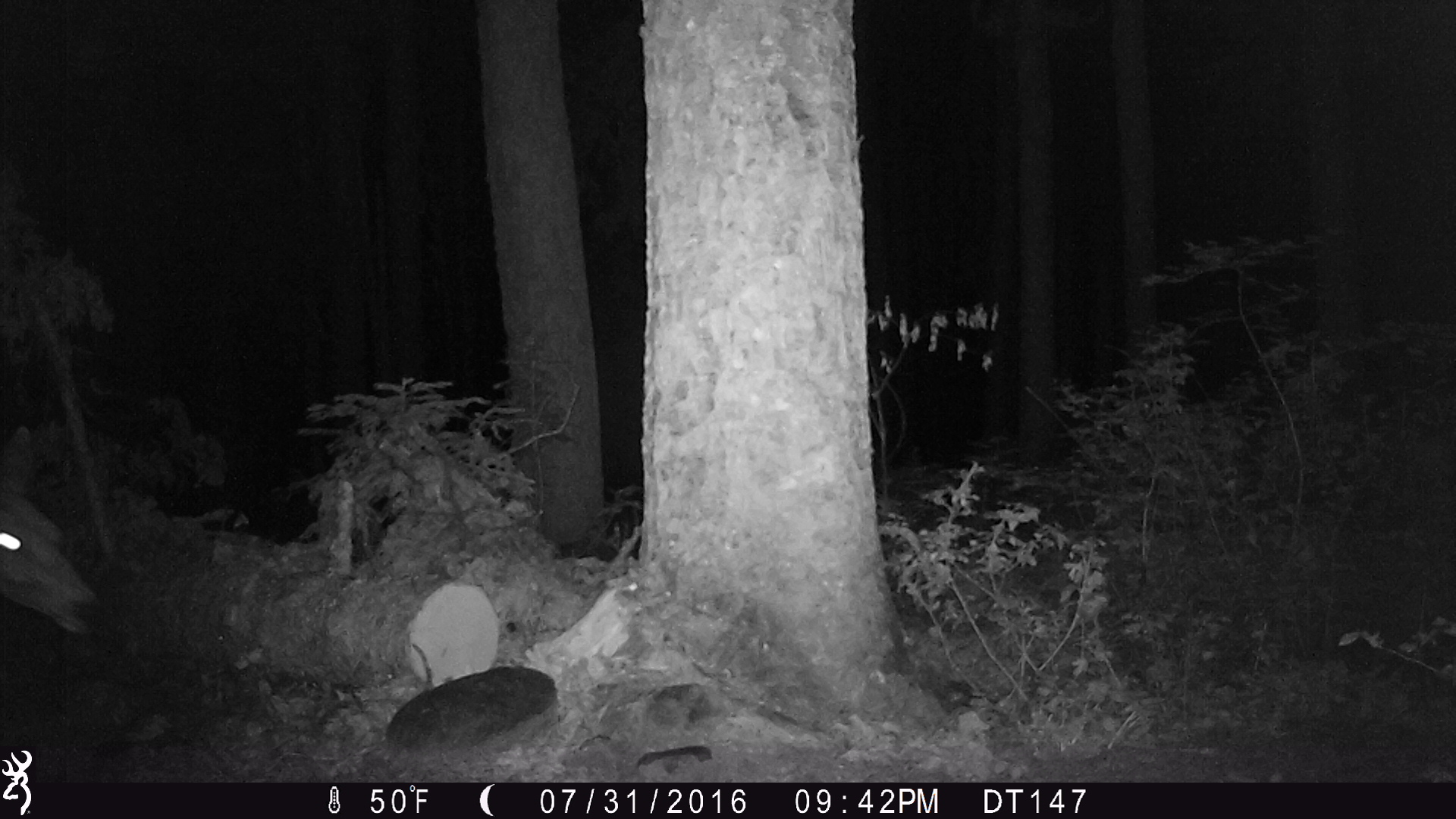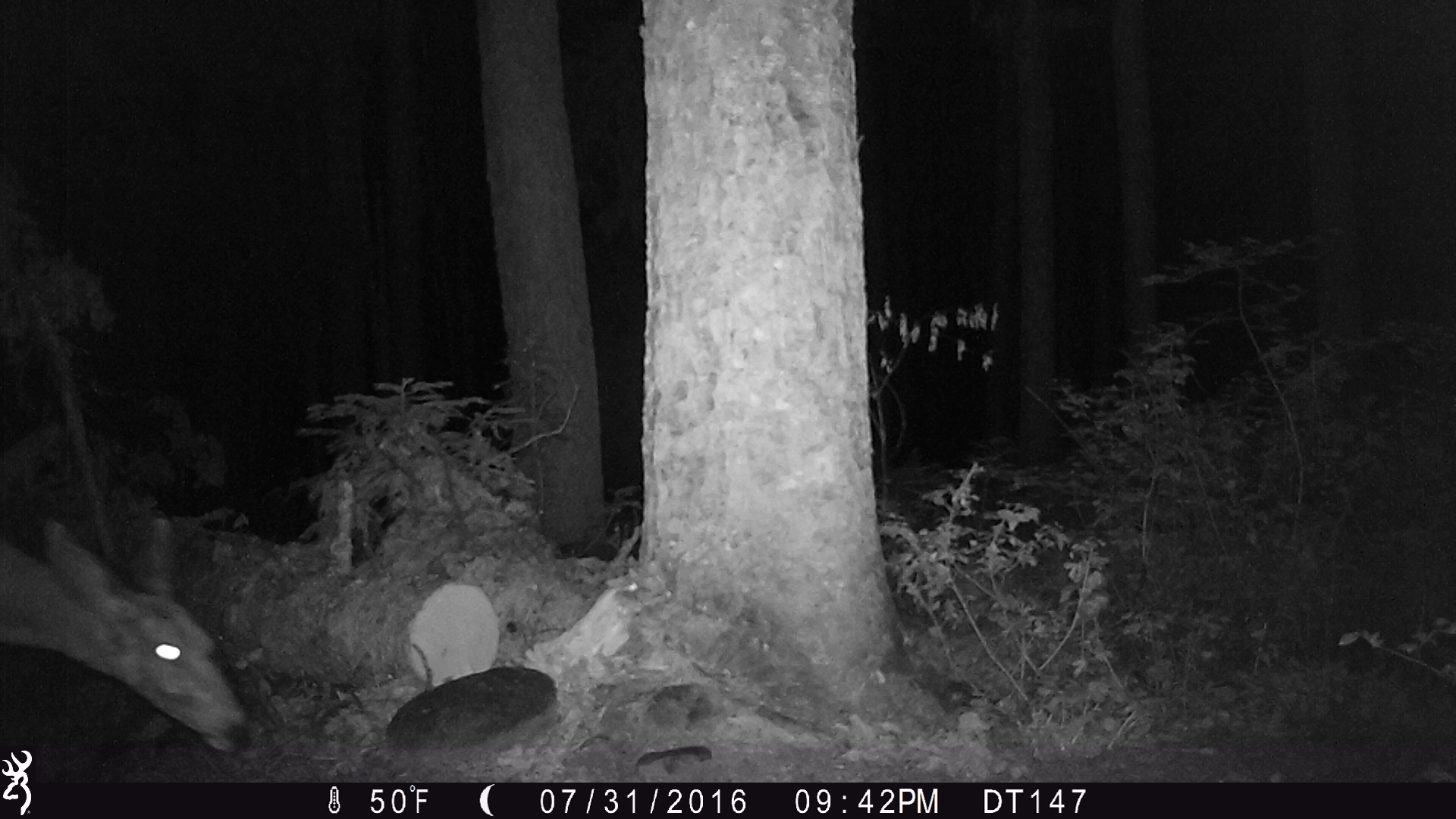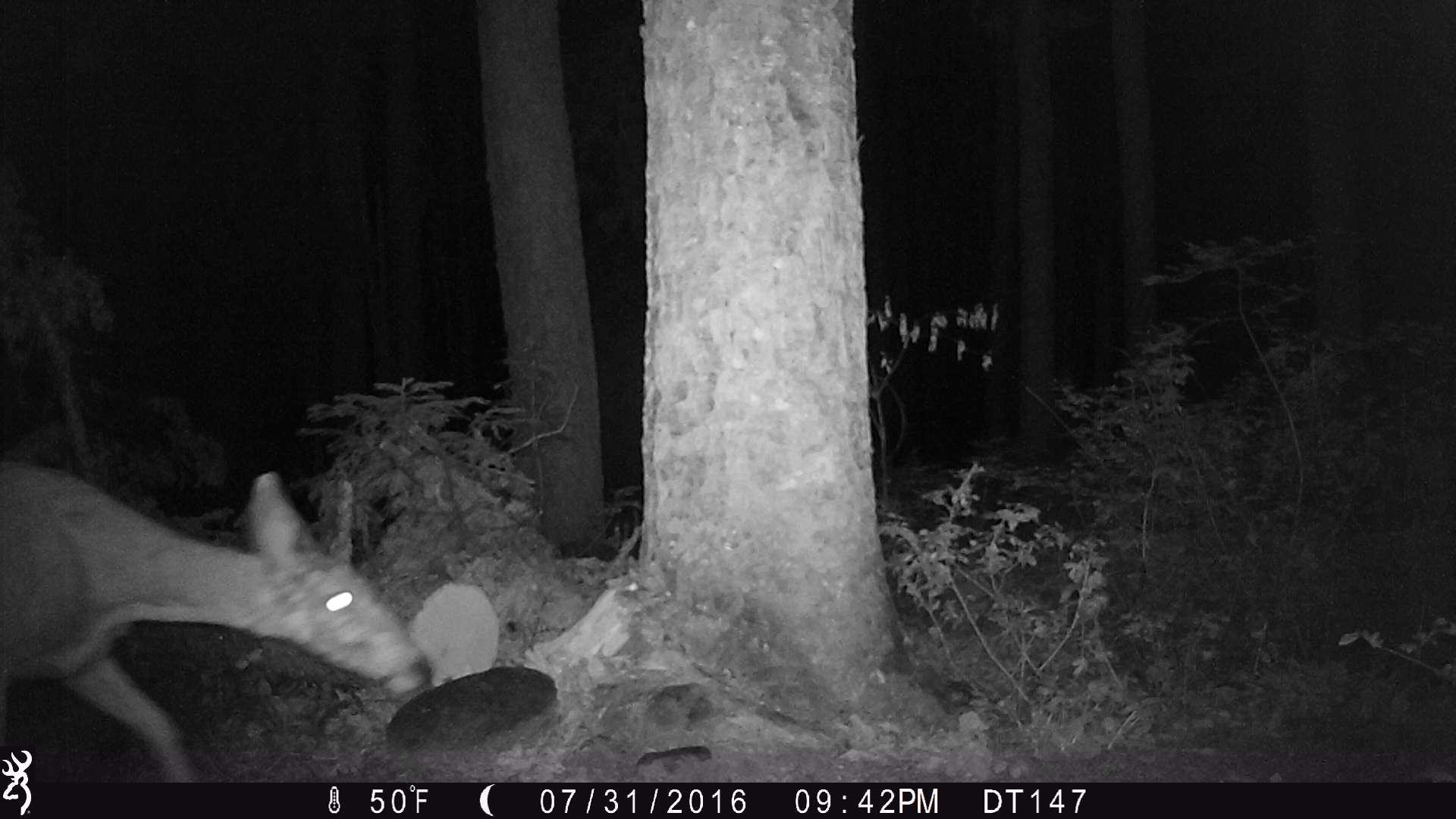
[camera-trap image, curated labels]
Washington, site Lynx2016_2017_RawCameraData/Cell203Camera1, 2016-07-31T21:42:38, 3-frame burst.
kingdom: Animalia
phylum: Chordata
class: Mammalia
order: Artiodactyla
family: Cervidae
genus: Odocoileus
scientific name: Odocoileus hemionus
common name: mule deer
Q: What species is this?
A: Odocoileus hemionus (mule deer).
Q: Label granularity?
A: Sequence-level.